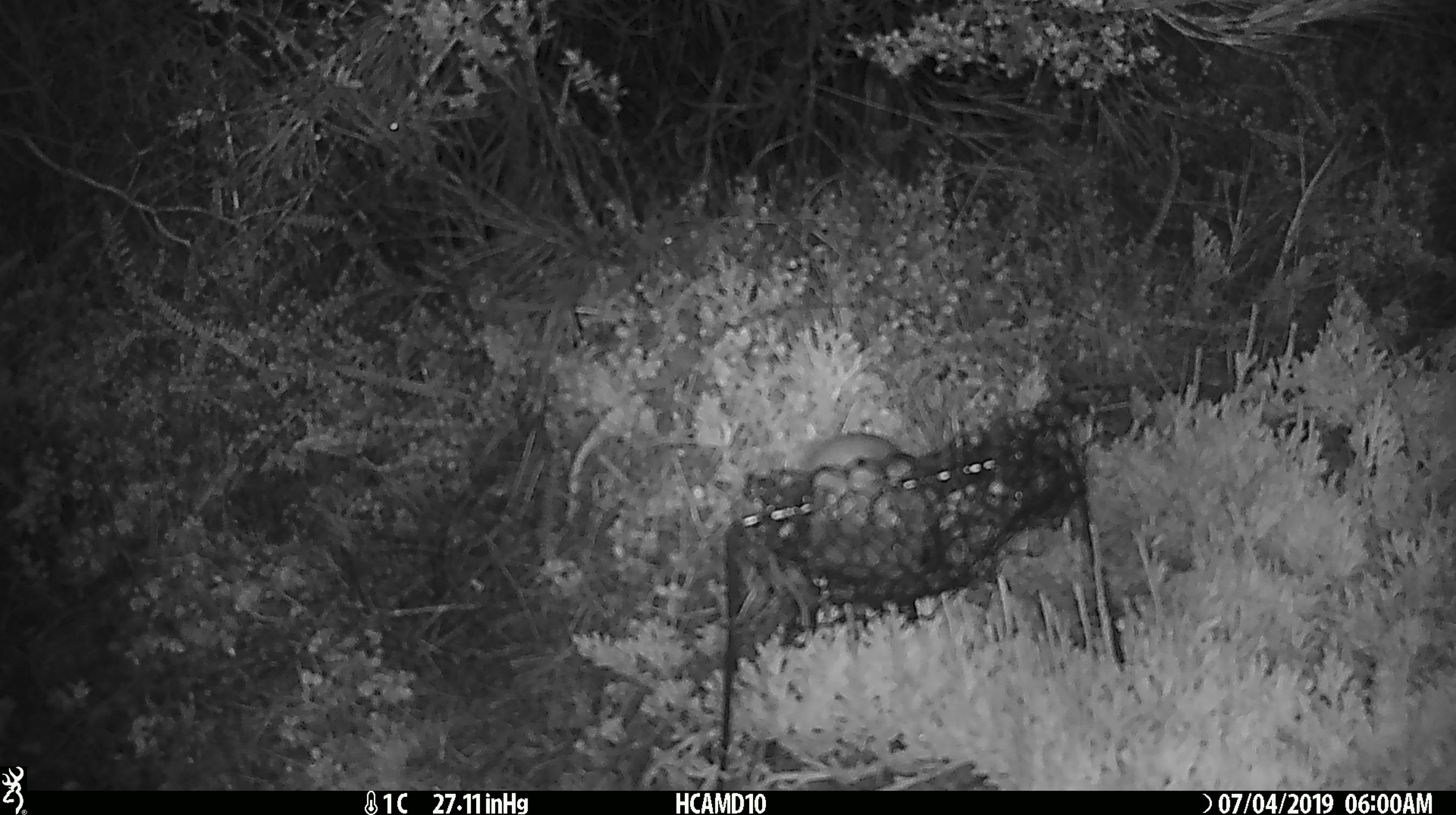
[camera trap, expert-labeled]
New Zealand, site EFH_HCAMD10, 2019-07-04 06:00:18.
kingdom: Animalia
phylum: Chordata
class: Mammalia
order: Rodentia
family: Muridae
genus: Mus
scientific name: Mus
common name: mouse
Mouse (Mus).